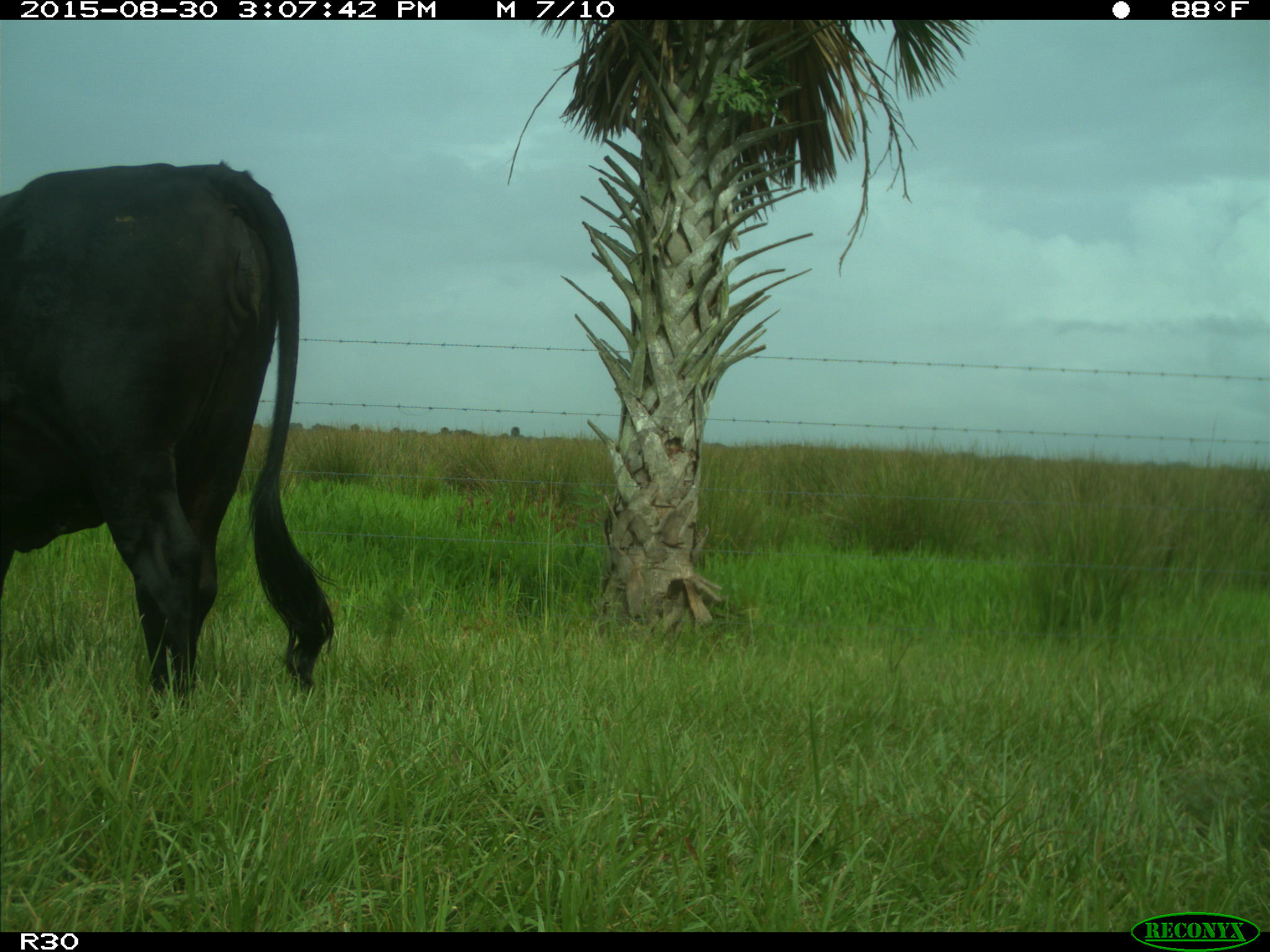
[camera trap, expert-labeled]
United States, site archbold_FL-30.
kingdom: Animalia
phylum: Chordata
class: Mammalia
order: Artiodactyla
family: Bovidae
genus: Bos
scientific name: Bos taurus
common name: domestic cow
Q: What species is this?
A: Bos taurus (domestic cow).